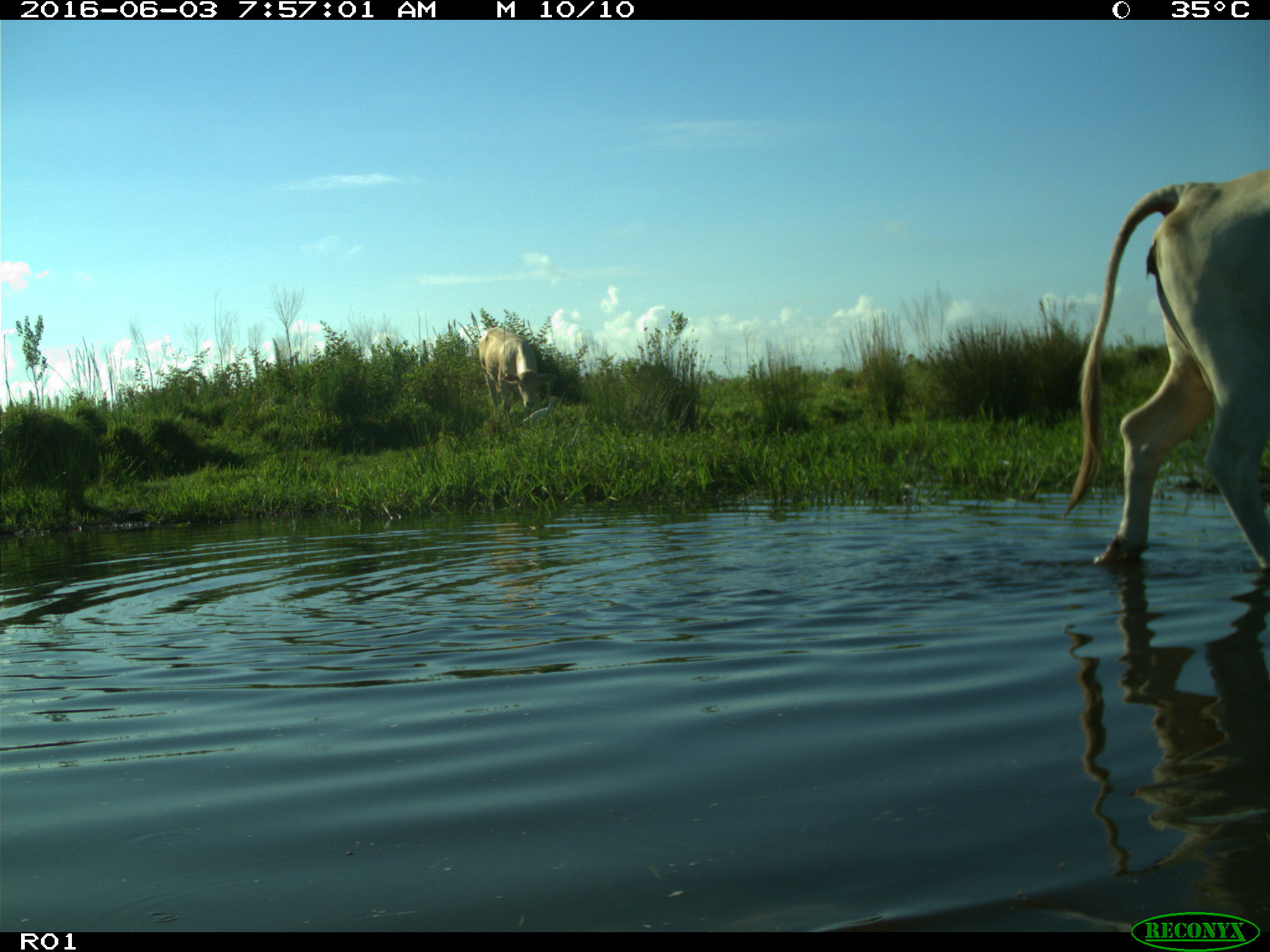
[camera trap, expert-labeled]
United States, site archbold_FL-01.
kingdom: Animalia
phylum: Chordata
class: Mammalia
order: Artiodactyla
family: Bovidae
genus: Bos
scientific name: Bos taurus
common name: domestic cow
Bos taurus (domestic cow).